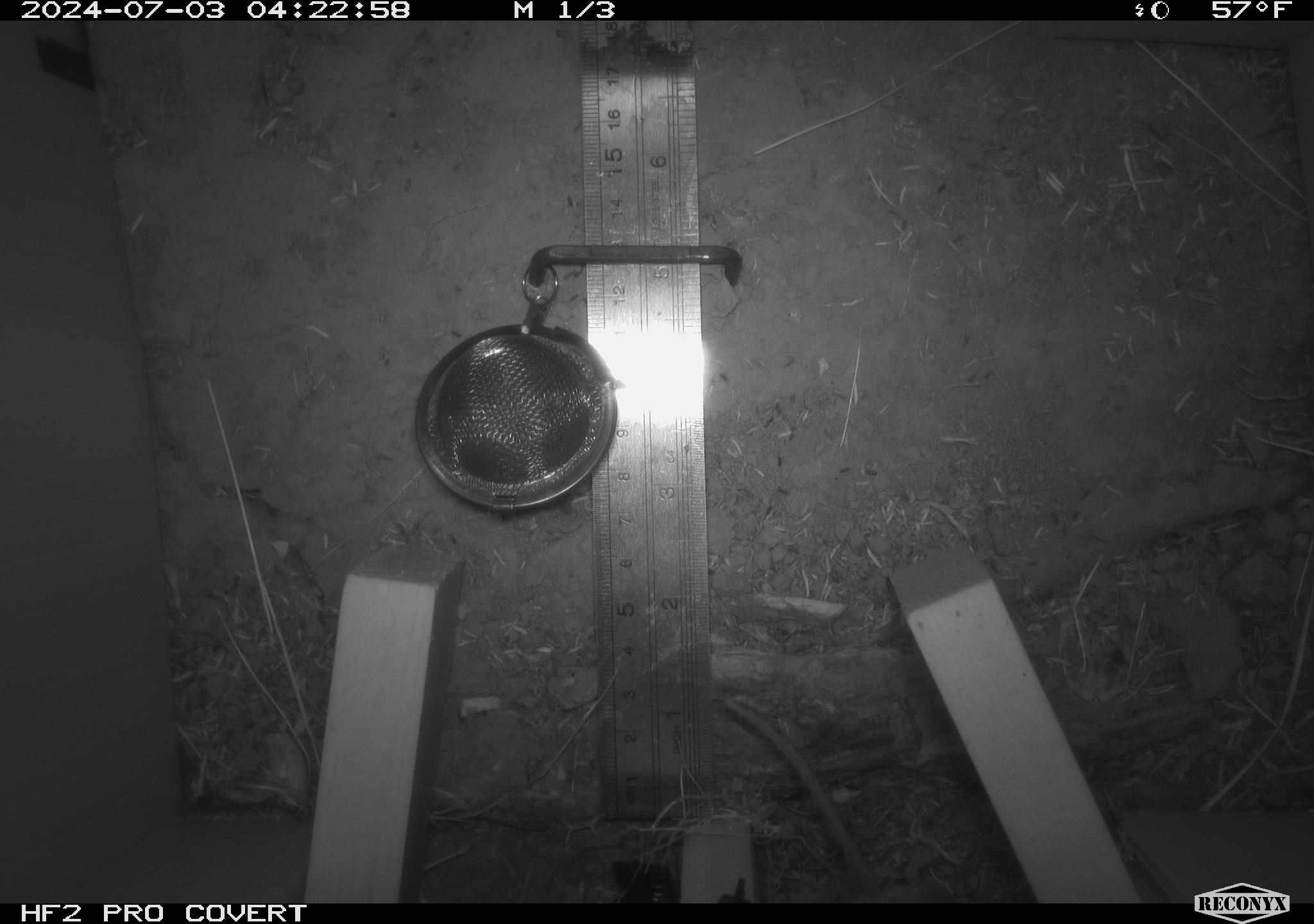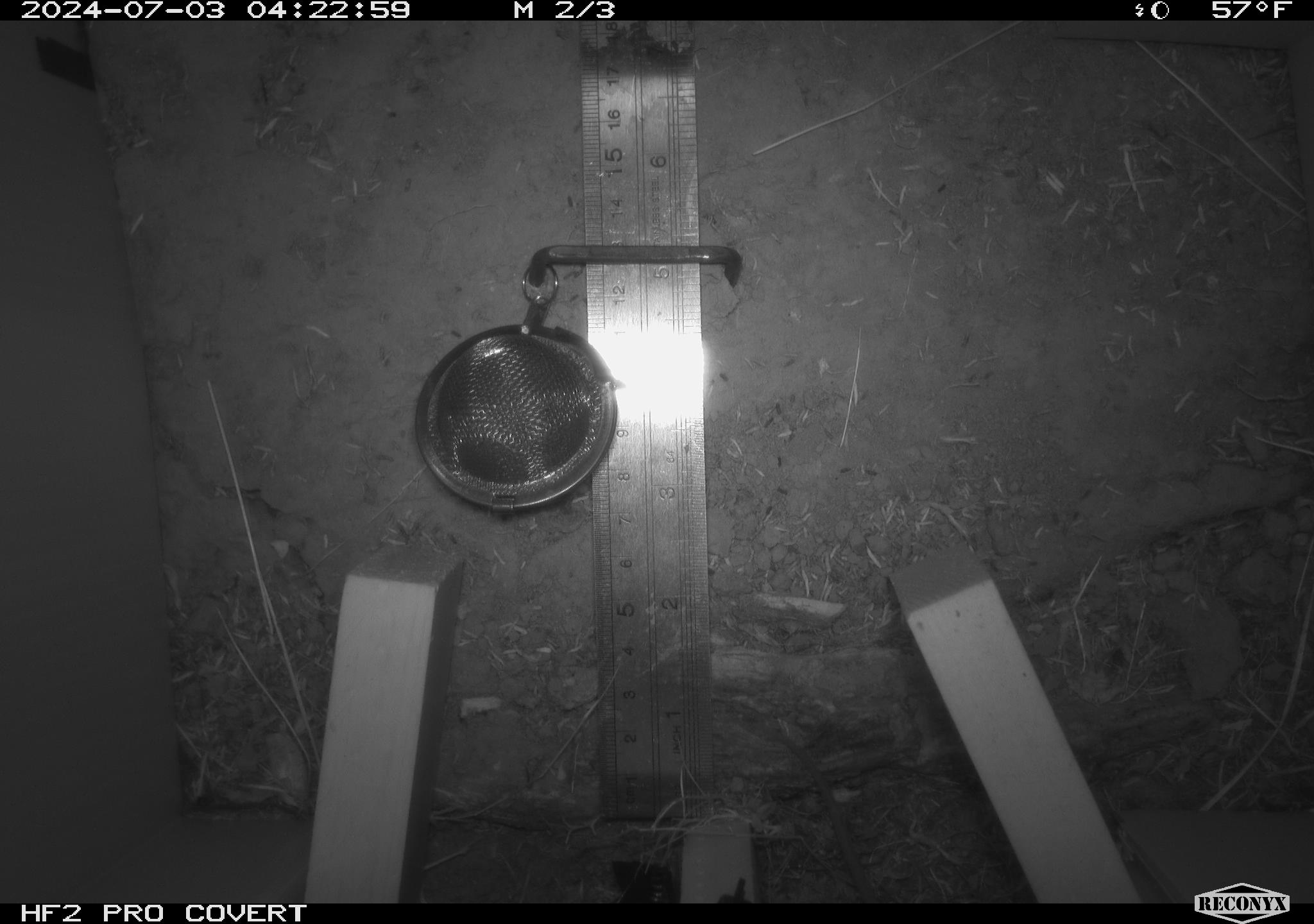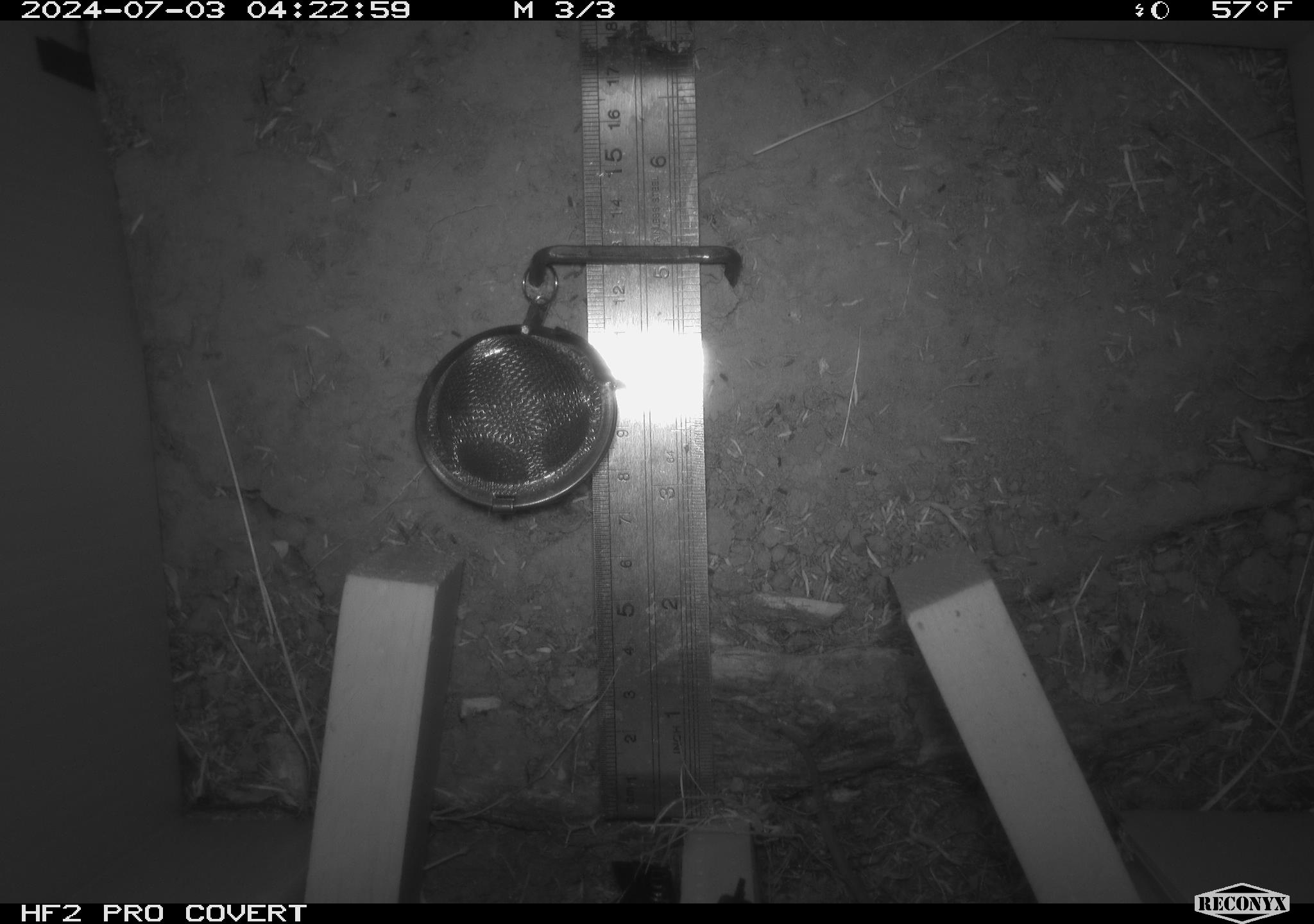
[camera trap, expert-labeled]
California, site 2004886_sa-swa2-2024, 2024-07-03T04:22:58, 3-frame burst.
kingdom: Animalia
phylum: Chordata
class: Mammalia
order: Rodentia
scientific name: Rodentia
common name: mouse species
Mouse species (Rodentia).